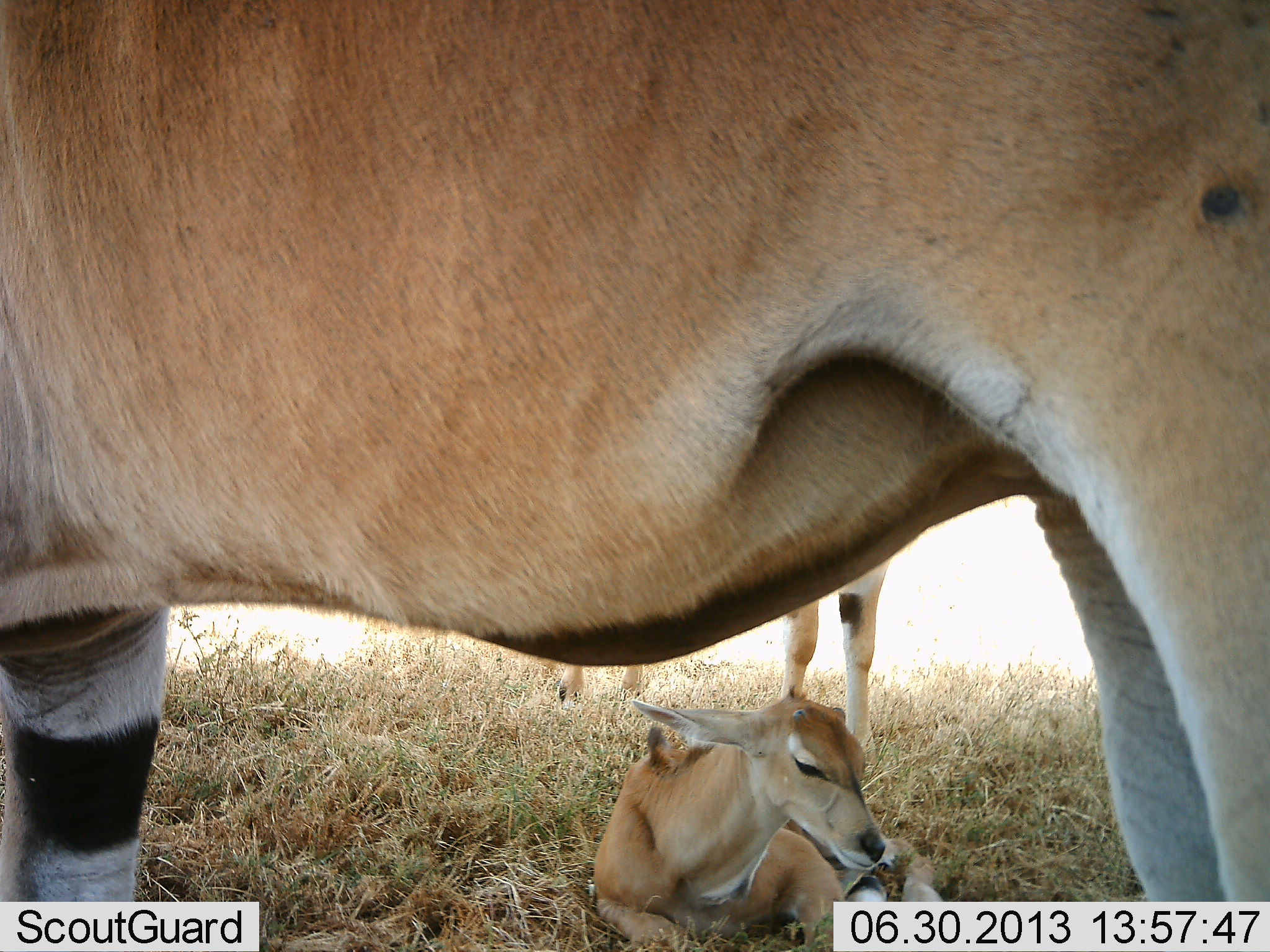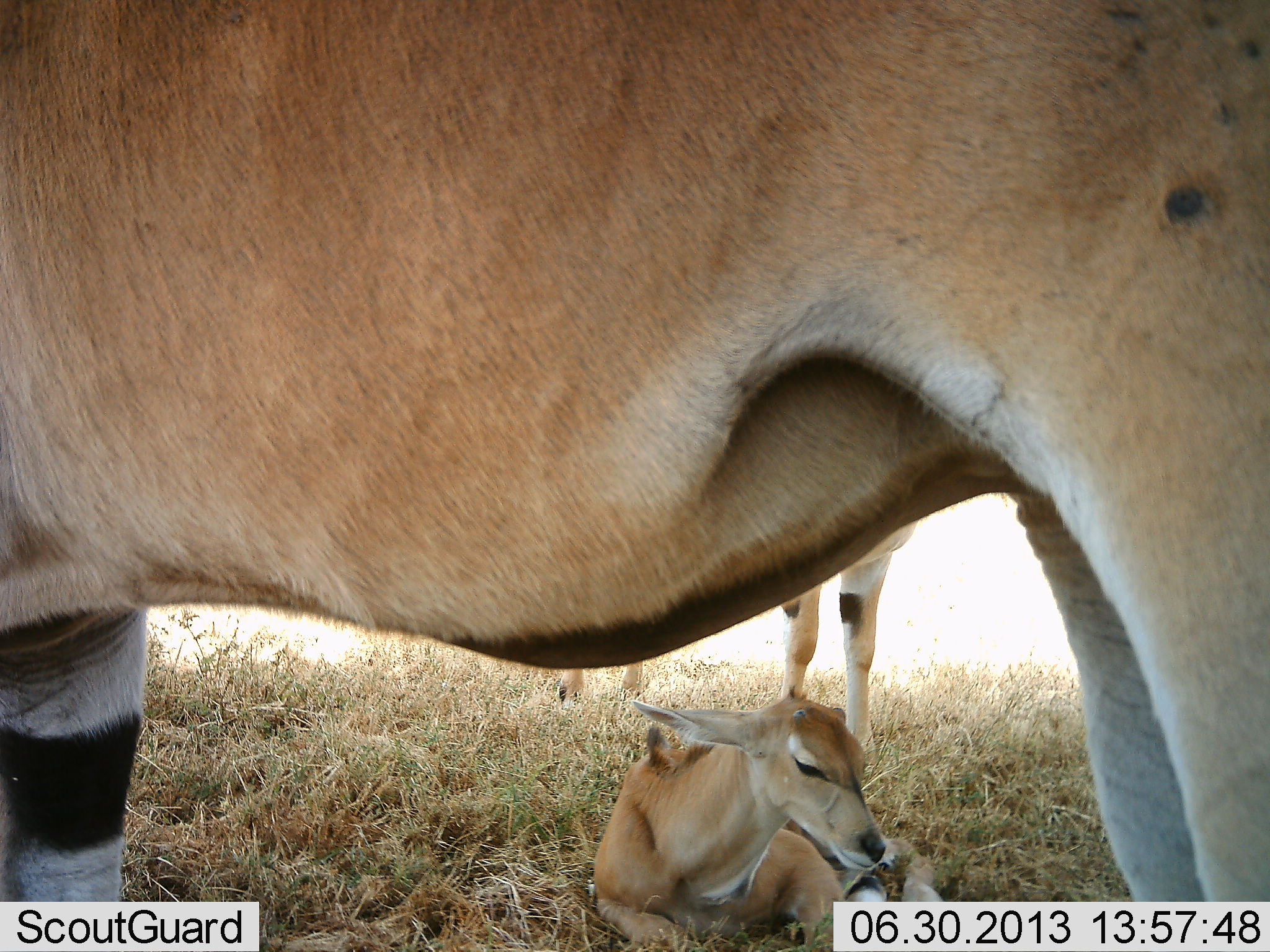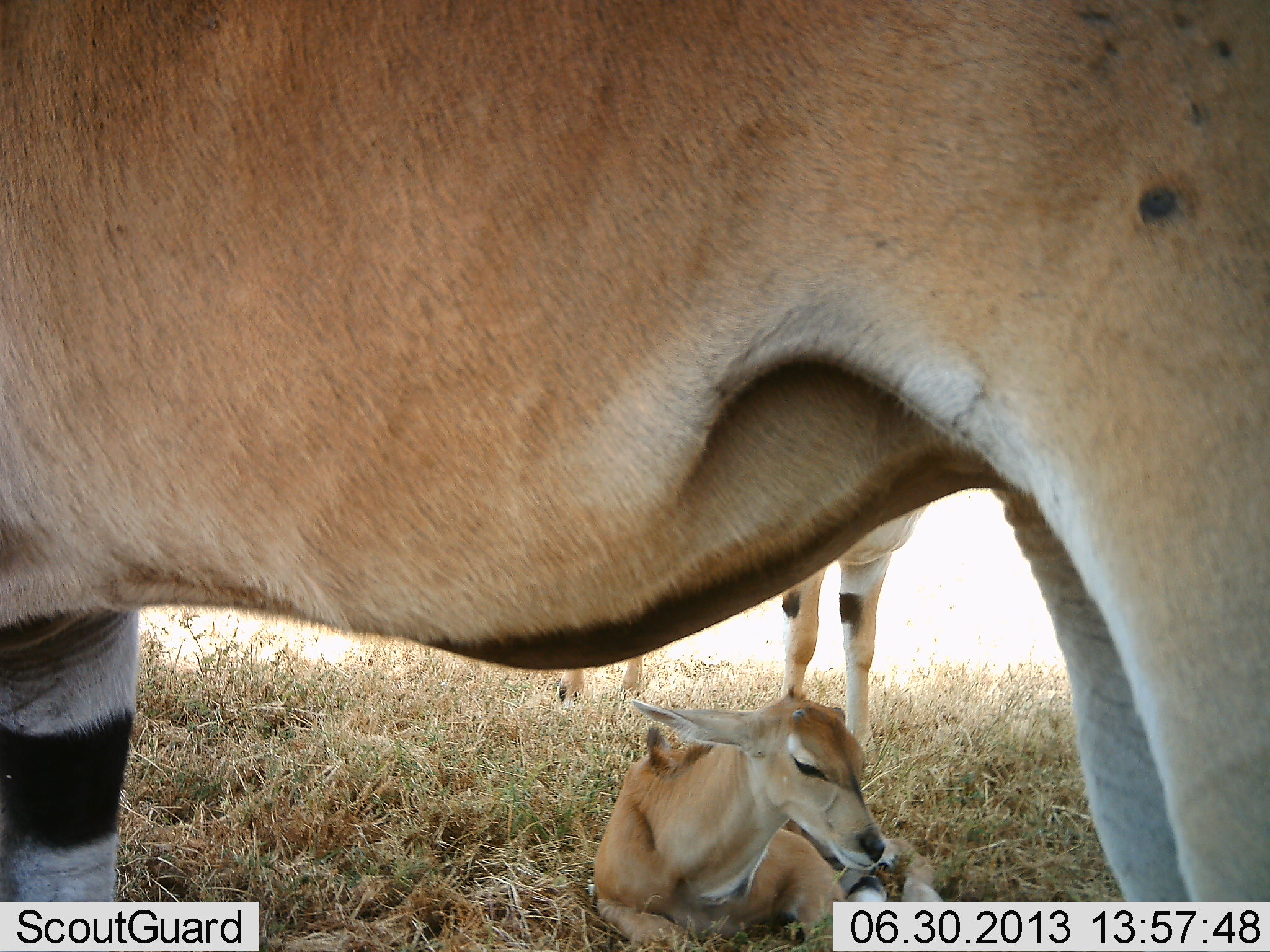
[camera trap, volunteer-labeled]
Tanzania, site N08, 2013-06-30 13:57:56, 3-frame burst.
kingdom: Animalia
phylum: Chordata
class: Mammalia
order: Artiodactyla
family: Bovidae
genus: Tragelaphus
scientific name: Tragelaphus oryx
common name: eland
Eland (Tragelaphus oryx), count 3. Behavior (volunteer vote fractions): standing 90%, resting 100%, moving 0%, interacting 0%. Young present (vote fraction): 90%. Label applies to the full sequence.